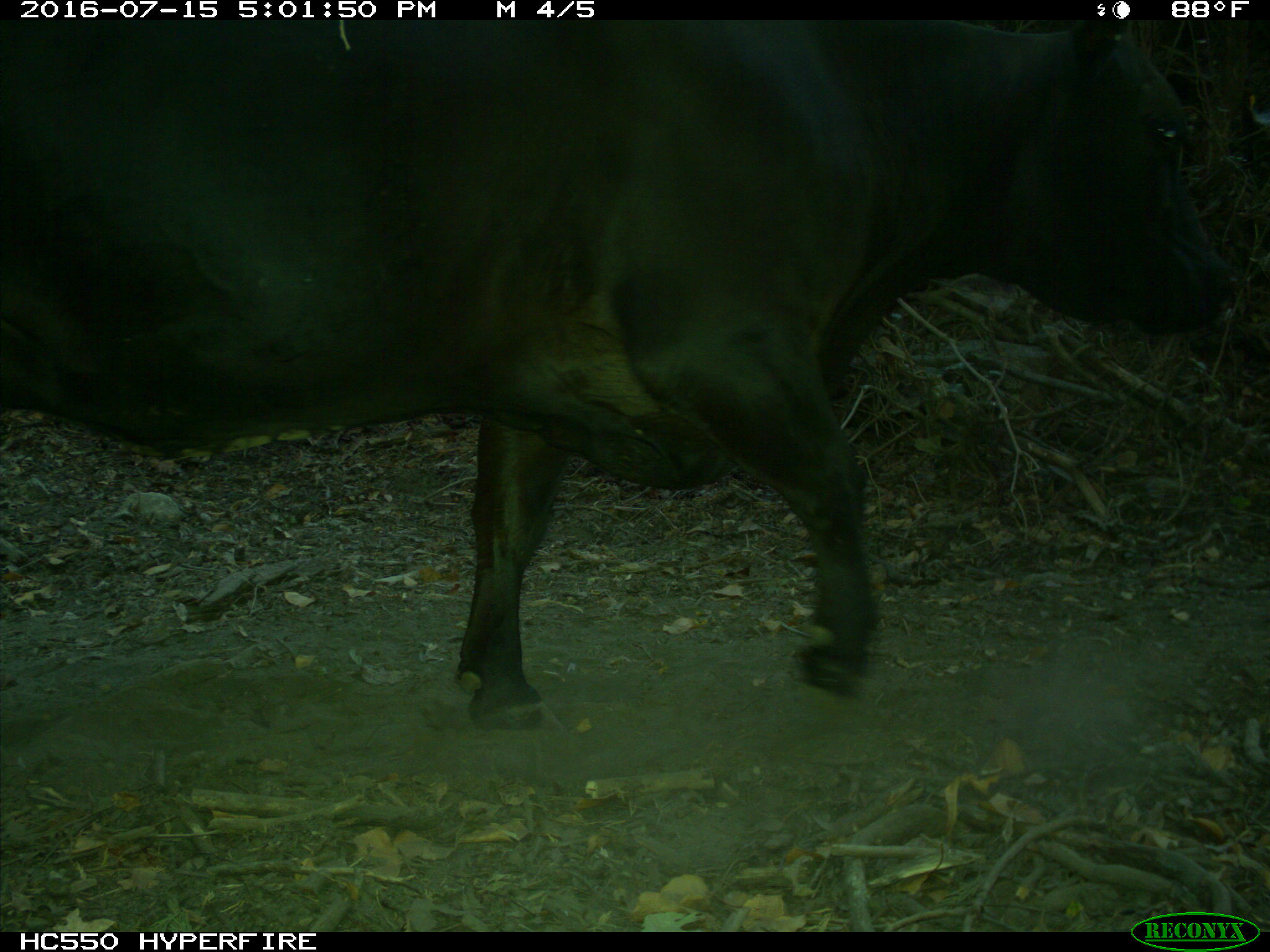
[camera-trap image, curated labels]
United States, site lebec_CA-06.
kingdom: Animalia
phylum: Chordata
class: Mammalia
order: Artiodactyla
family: Bovidae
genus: Bos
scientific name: Bos taurus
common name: domestic cow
Bos taurus (domestic cow).